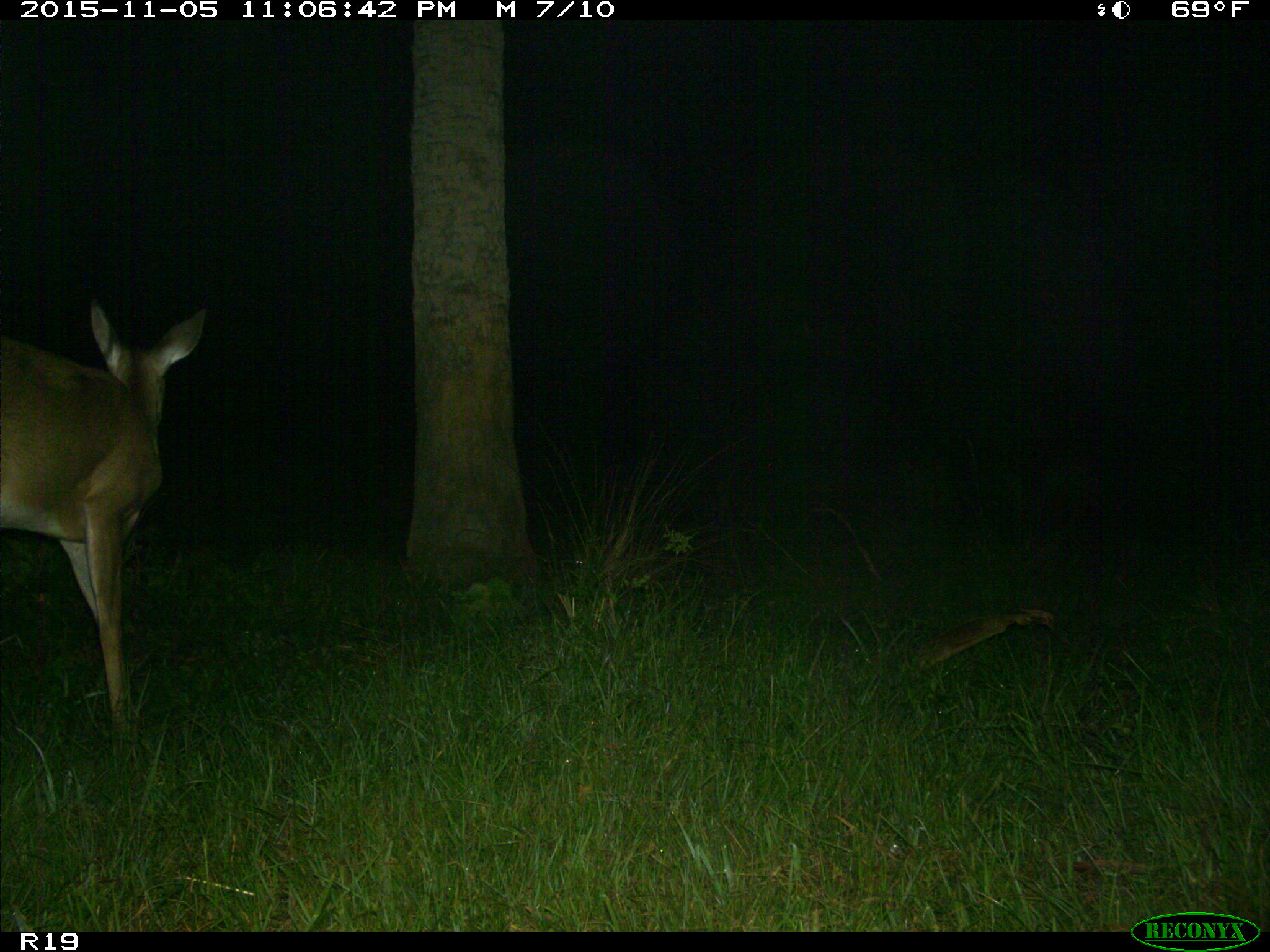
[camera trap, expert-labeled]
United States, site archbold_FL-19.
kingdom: Animalia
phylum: Chordata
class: Mammalia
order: Artiodactyla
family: Cervidae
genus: Odocoileus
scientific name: Odocoileus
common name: deer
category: unidentified deer